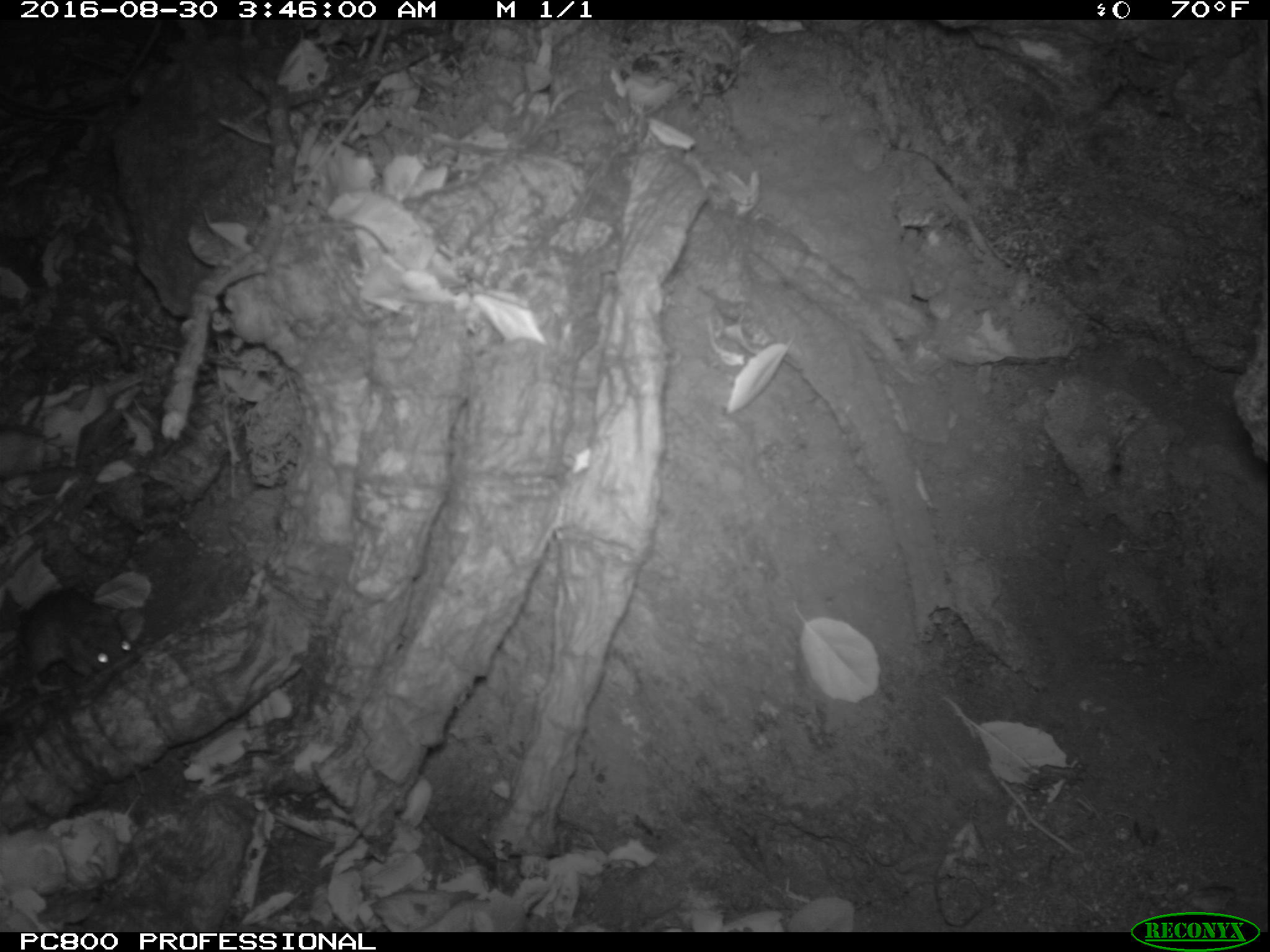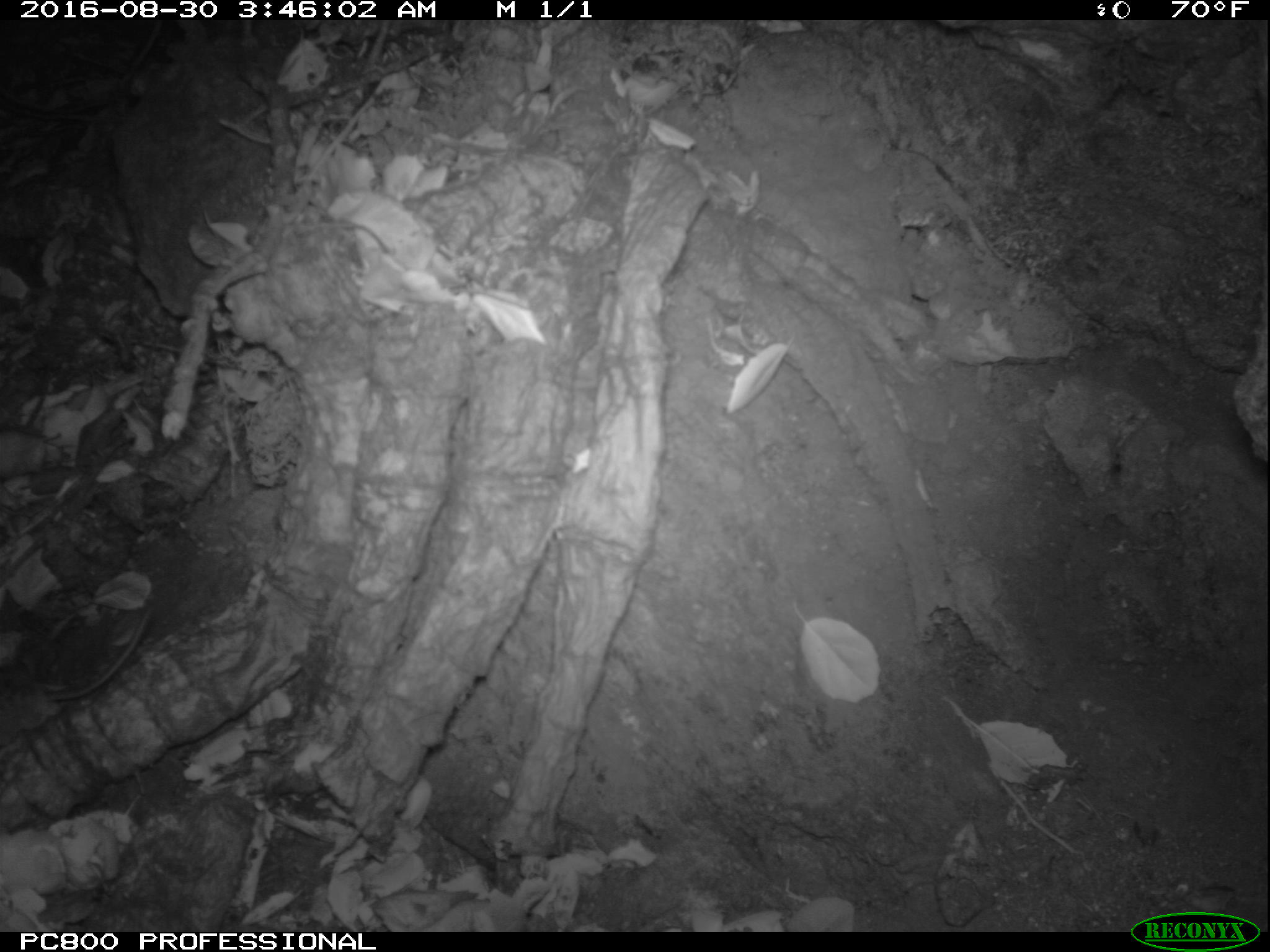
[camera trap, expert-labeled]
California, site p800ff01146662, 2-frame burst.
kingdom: Animalia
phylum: Chordata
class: Mammalia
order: Rodentia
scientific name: Rodentia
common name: rodent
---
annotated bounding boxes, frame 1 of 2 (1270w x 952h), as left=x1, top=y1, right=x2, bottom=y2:
rodent: left=0, top=588, right=143, bottom=712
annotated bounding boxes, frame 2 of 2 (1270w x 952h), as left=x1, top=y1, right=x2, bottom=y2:
rodent: left=0, top=600, right=154, bottom=703